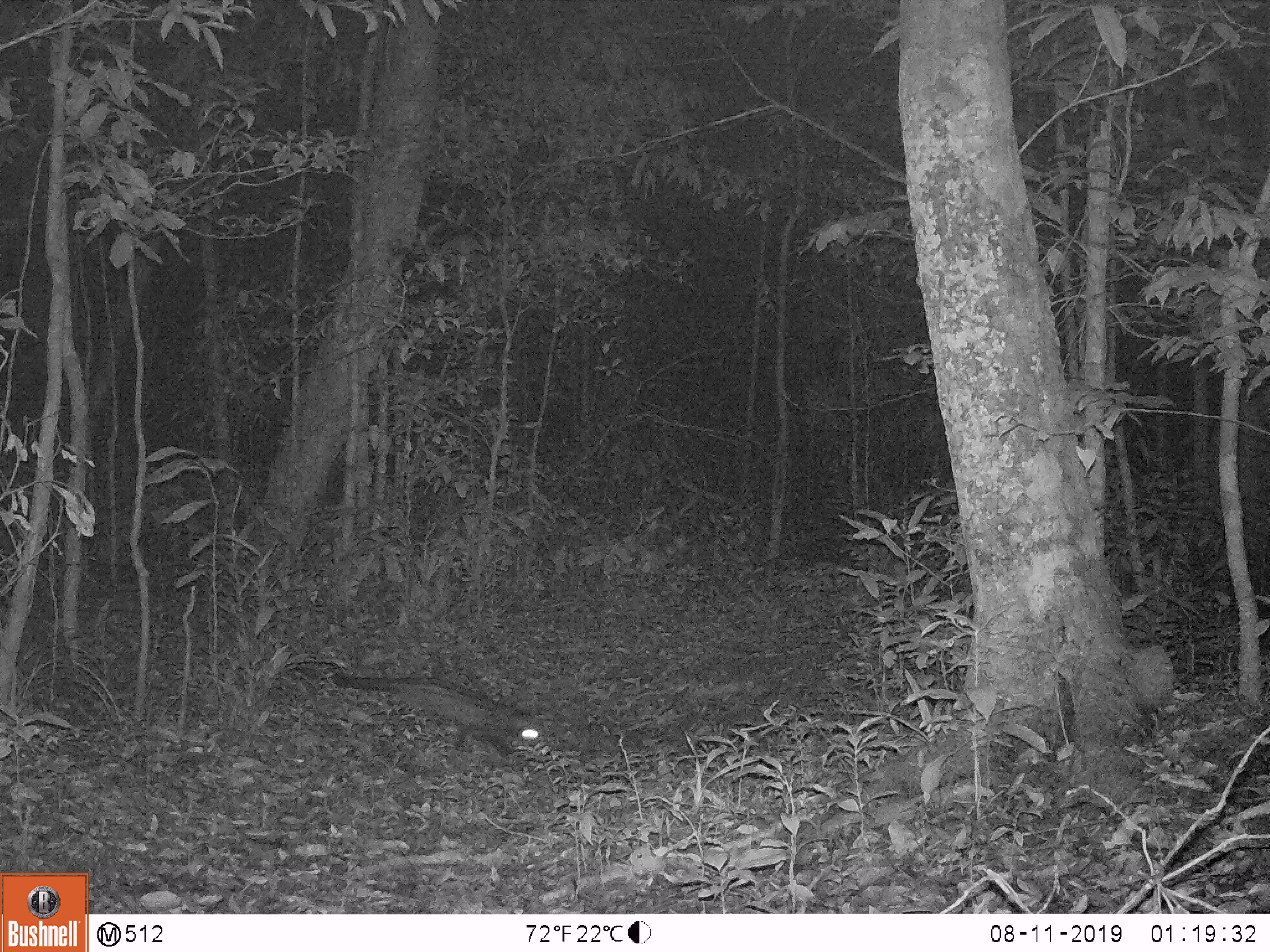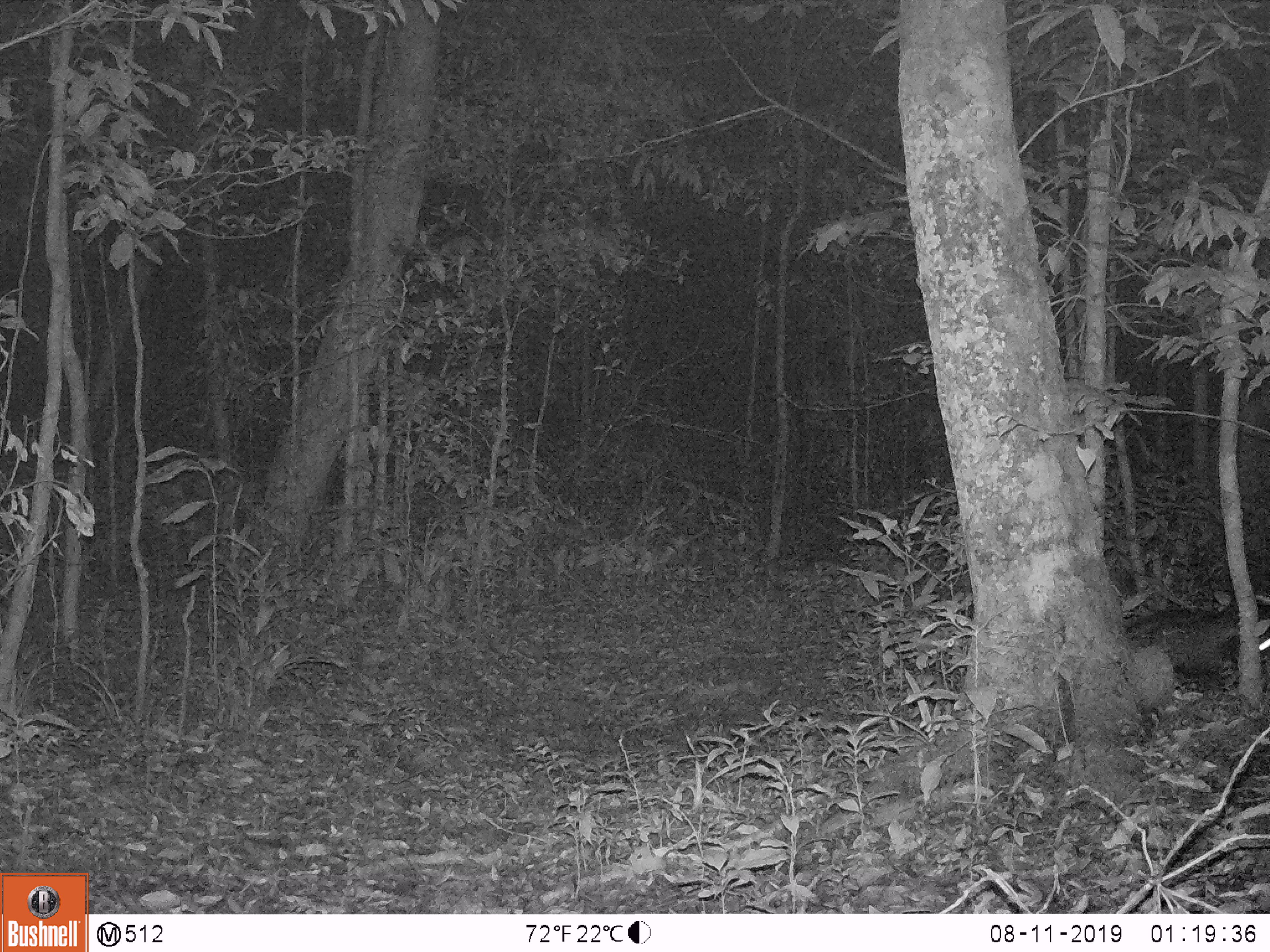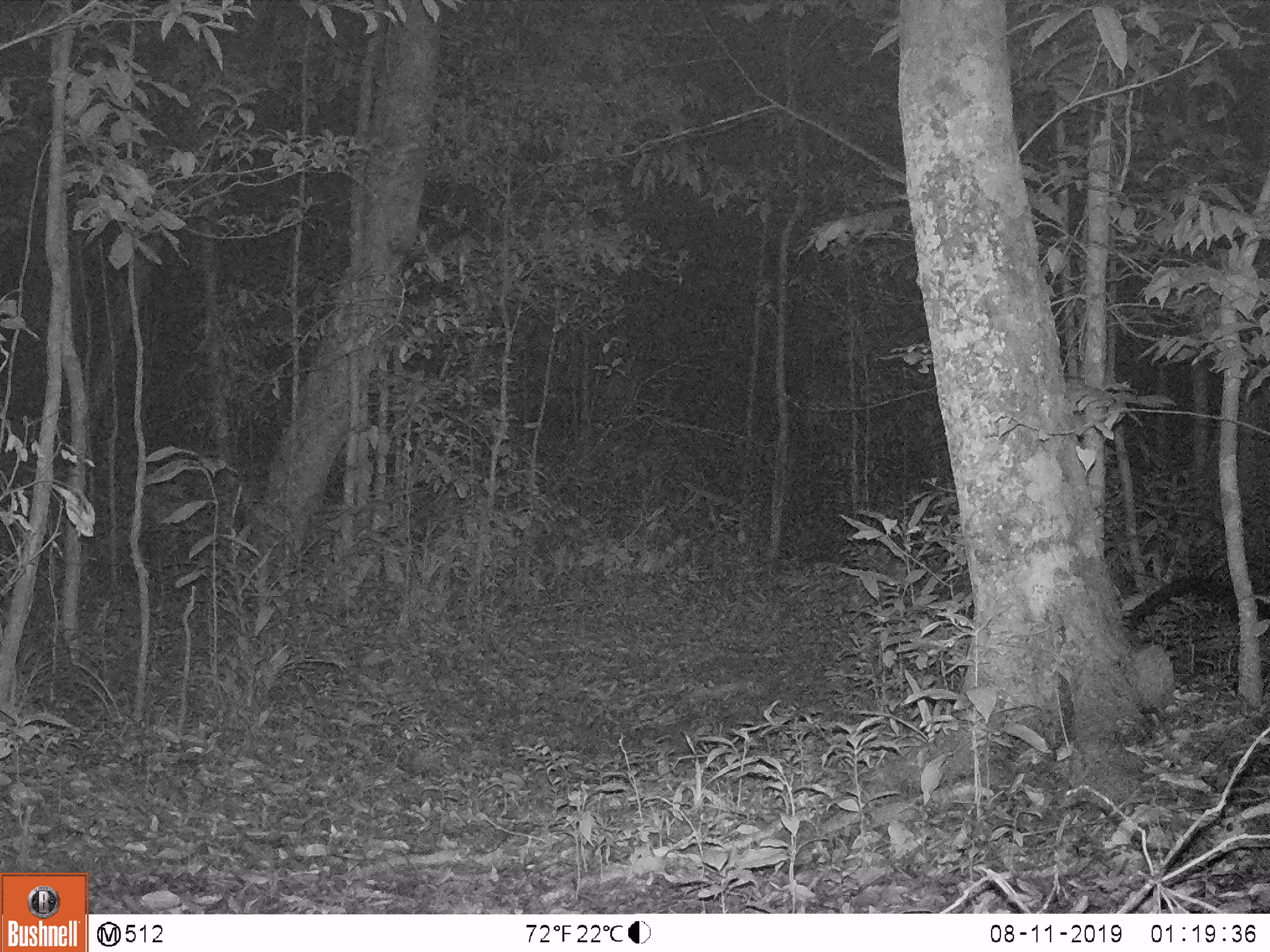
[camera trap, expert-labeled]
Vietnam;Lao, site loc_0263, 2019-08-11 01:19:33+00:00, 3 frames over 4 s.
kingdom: Animalia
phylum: Chordata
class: Mammalia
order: Carnivora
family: Viverridae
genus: Paradoxurus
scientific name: Paradoxurus hermaphroditus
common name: common palm civet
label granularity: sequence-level